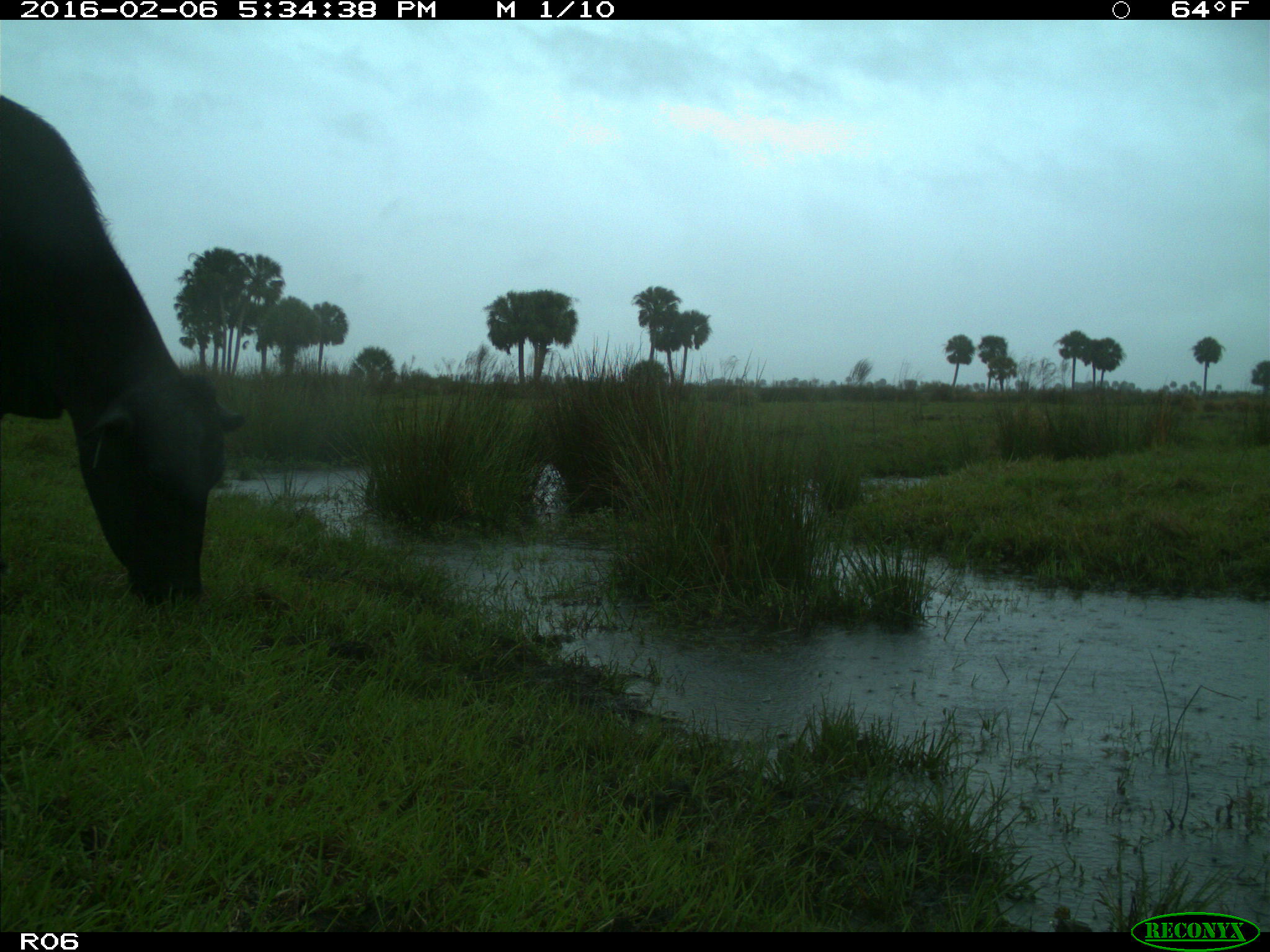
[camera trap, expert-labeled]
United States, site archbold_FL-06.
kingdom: Animalia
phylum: Chordata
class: Mammalia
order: Artiodactyla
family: Bovidae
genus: Bos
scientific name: Bos taurus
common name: domestic cow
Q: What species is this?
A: Bos taurus (domestic cow).